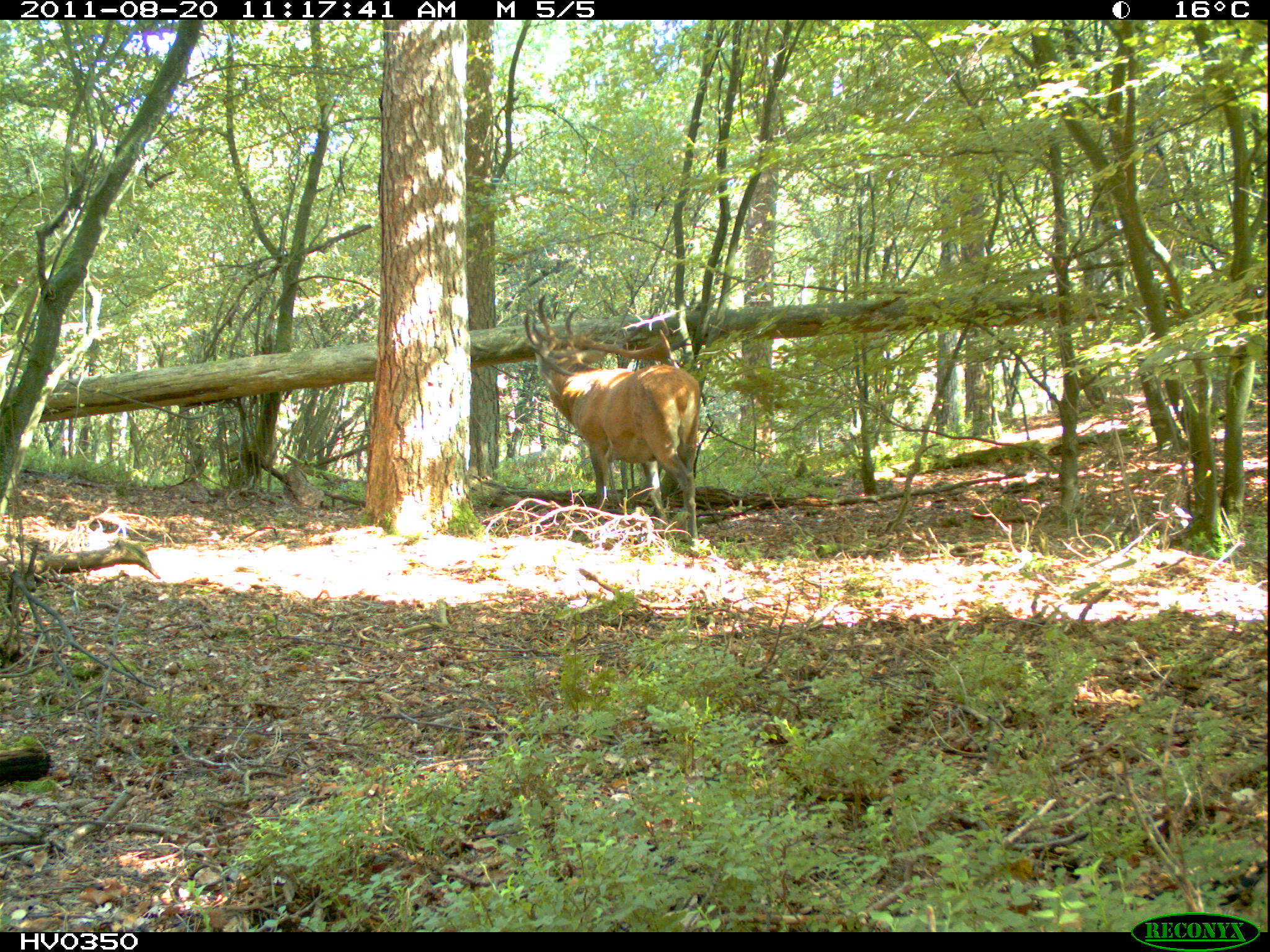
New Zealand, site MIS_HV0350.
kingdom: Animalia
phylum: Chordata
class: Mammalia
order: Artiodactyla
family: Cervidae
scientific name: Cervidae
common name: deer